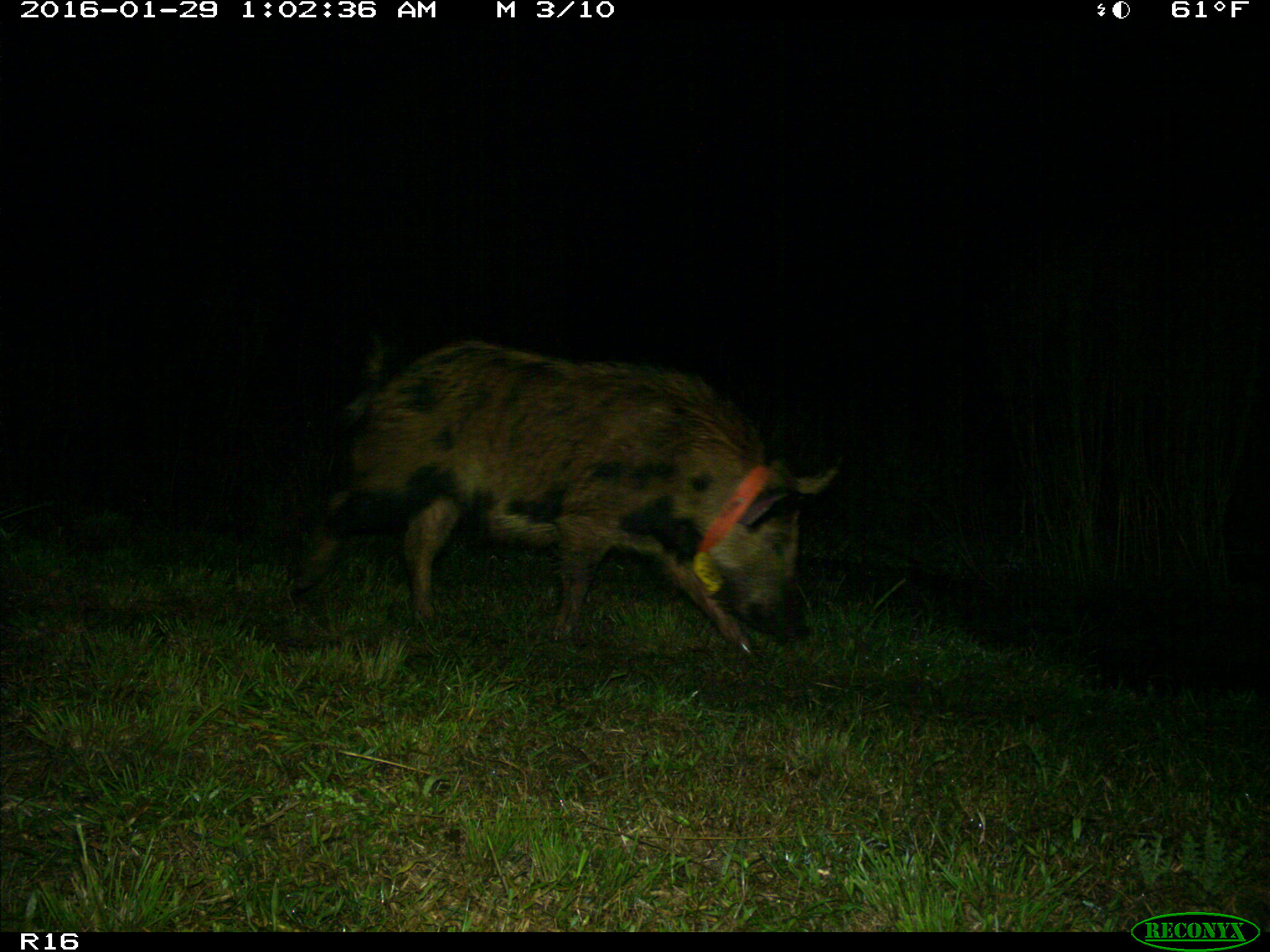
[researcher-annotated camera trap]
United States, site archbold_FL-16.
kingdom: Animalia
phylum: Chordata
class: Mammalia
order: Artiodactyla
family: Suidae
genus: Sus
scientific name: Sus scrofa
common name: wild boar